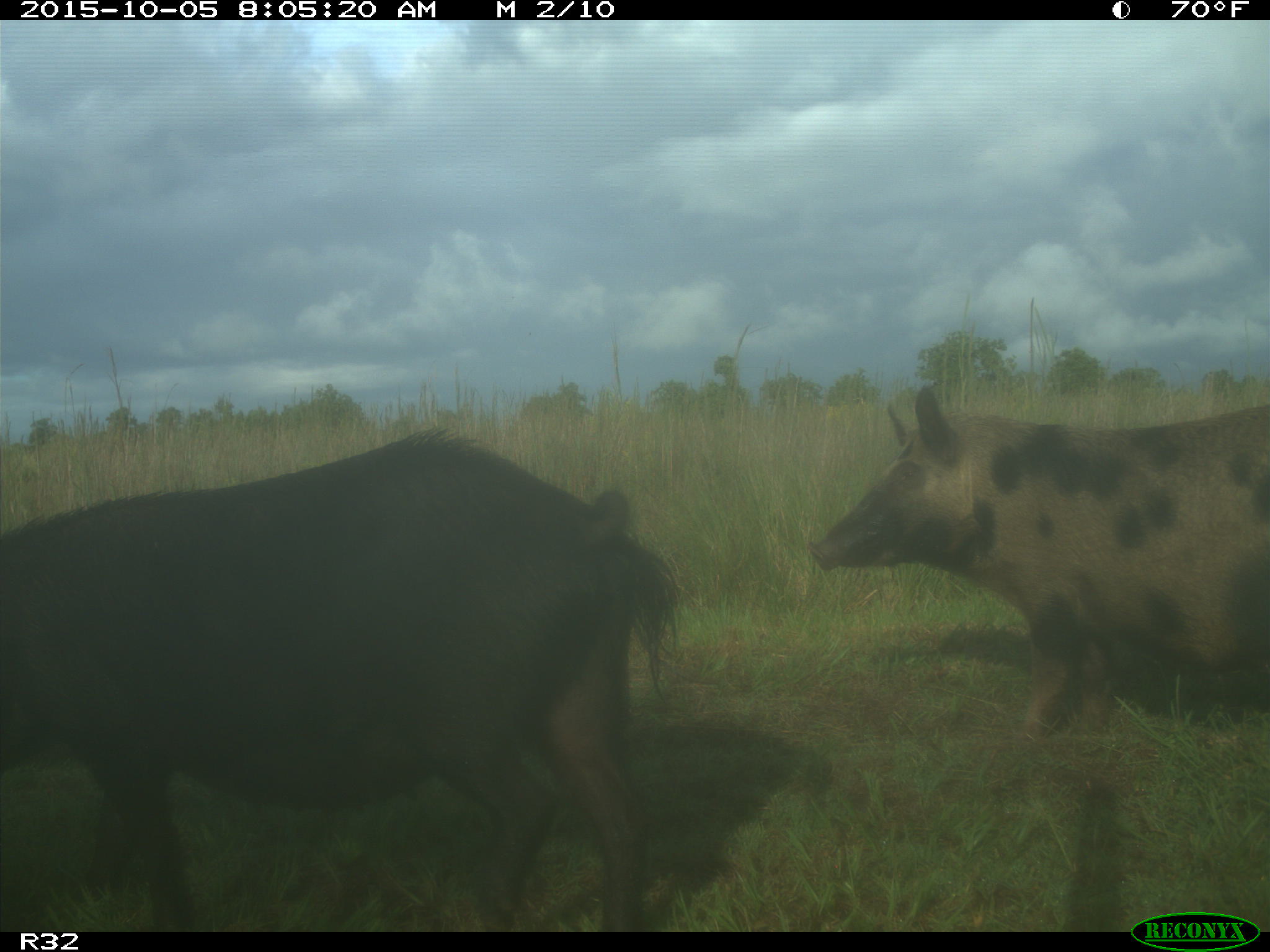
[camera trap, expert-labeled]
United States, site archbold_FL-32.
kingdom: Animalia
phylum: Chordata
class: Mammalia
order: Artiodactyla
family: Suidae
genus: Sus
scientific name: Sus scrofa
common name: wild boar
Sus scrofa (wild boar).